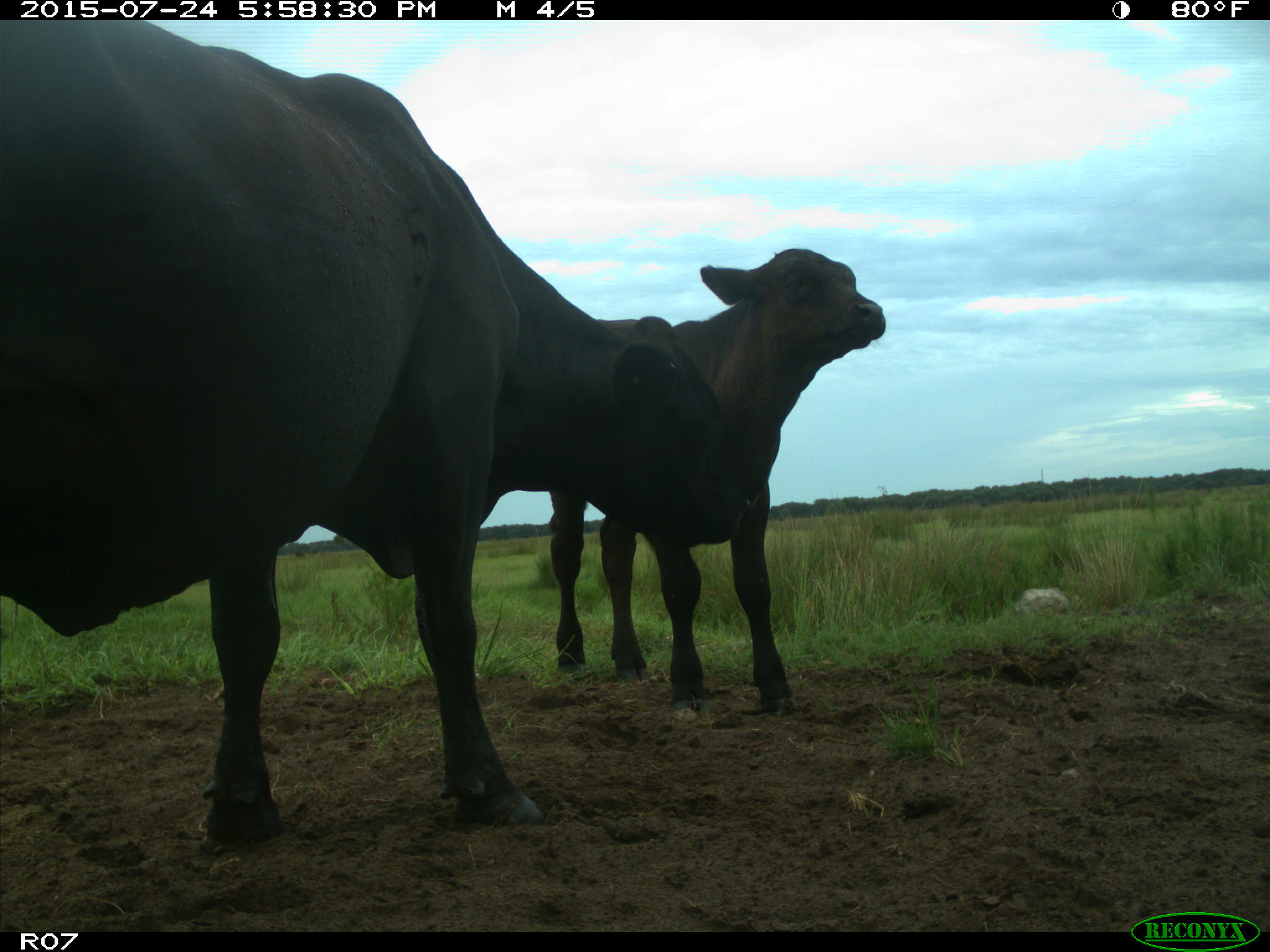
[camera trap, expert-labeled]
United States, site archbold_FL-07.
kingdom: Animalia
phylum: Chordata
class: Mammalia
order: Artiodactyla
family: Bovidae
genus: Bos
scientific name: Bos taurus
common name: domestic cow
Bos taurus (domestic cow).